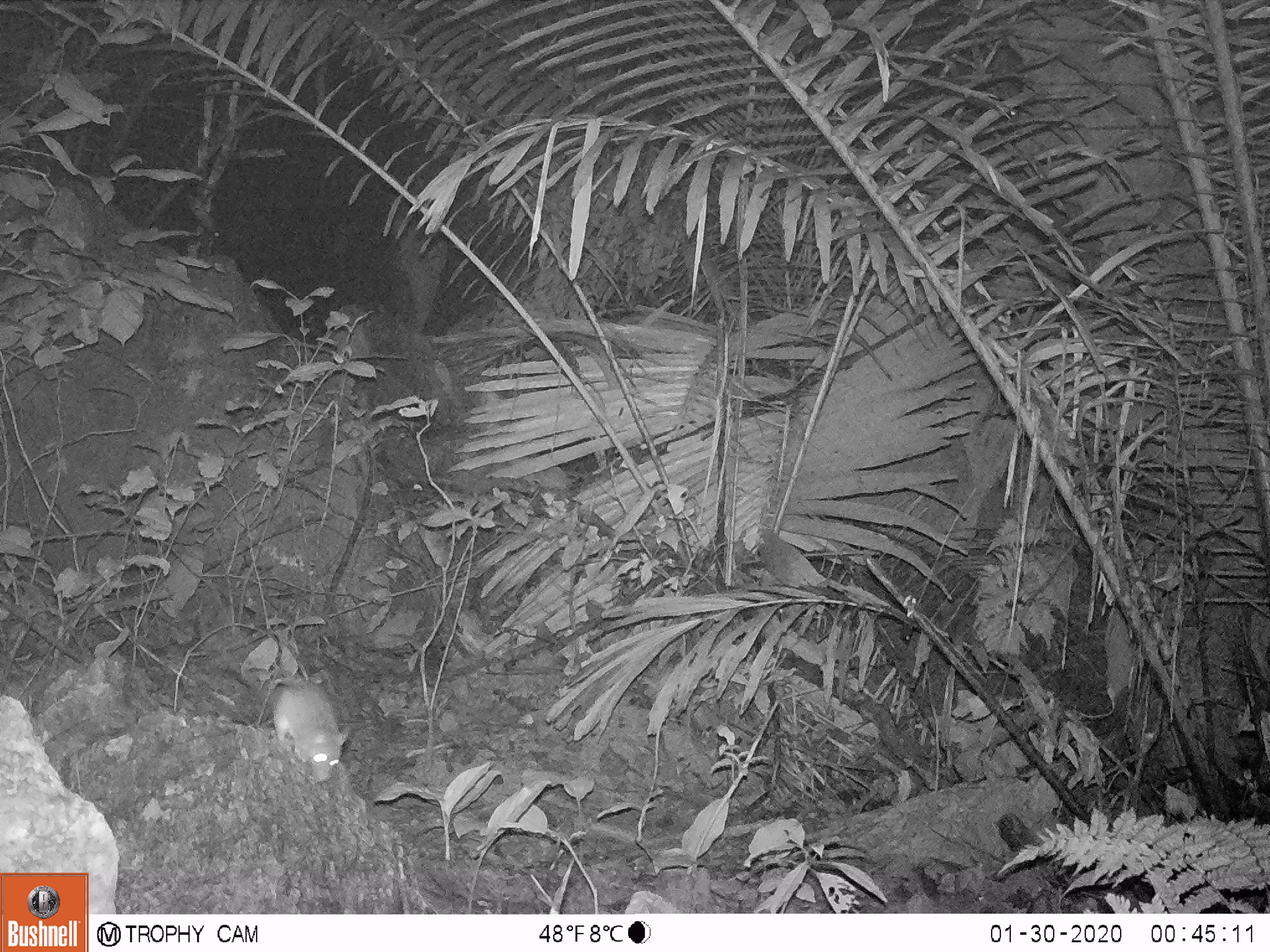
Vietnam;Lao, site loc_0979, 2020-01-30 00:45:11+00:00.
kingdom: Animalia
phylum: Chordata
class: Mammalia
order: Rodentia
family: Muridae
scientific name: Muridae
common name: old-world mice and rats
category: unidentified murid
Unidentified murid (old-world mice and rats) (Muridae). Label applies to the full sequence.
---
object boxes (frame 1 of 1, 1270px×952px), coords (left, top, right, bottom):
unidentified murid: (230, 670, 350, 784)